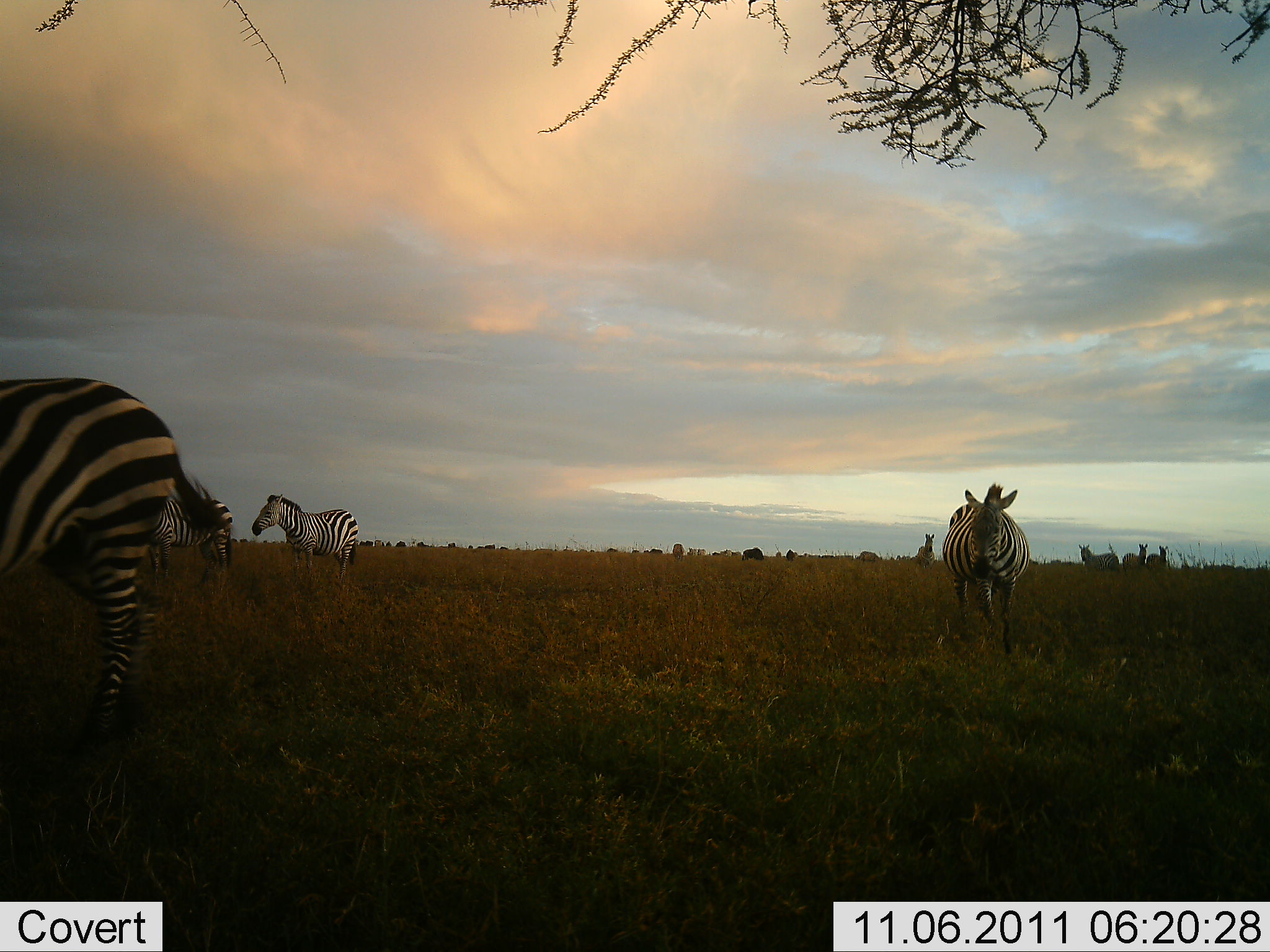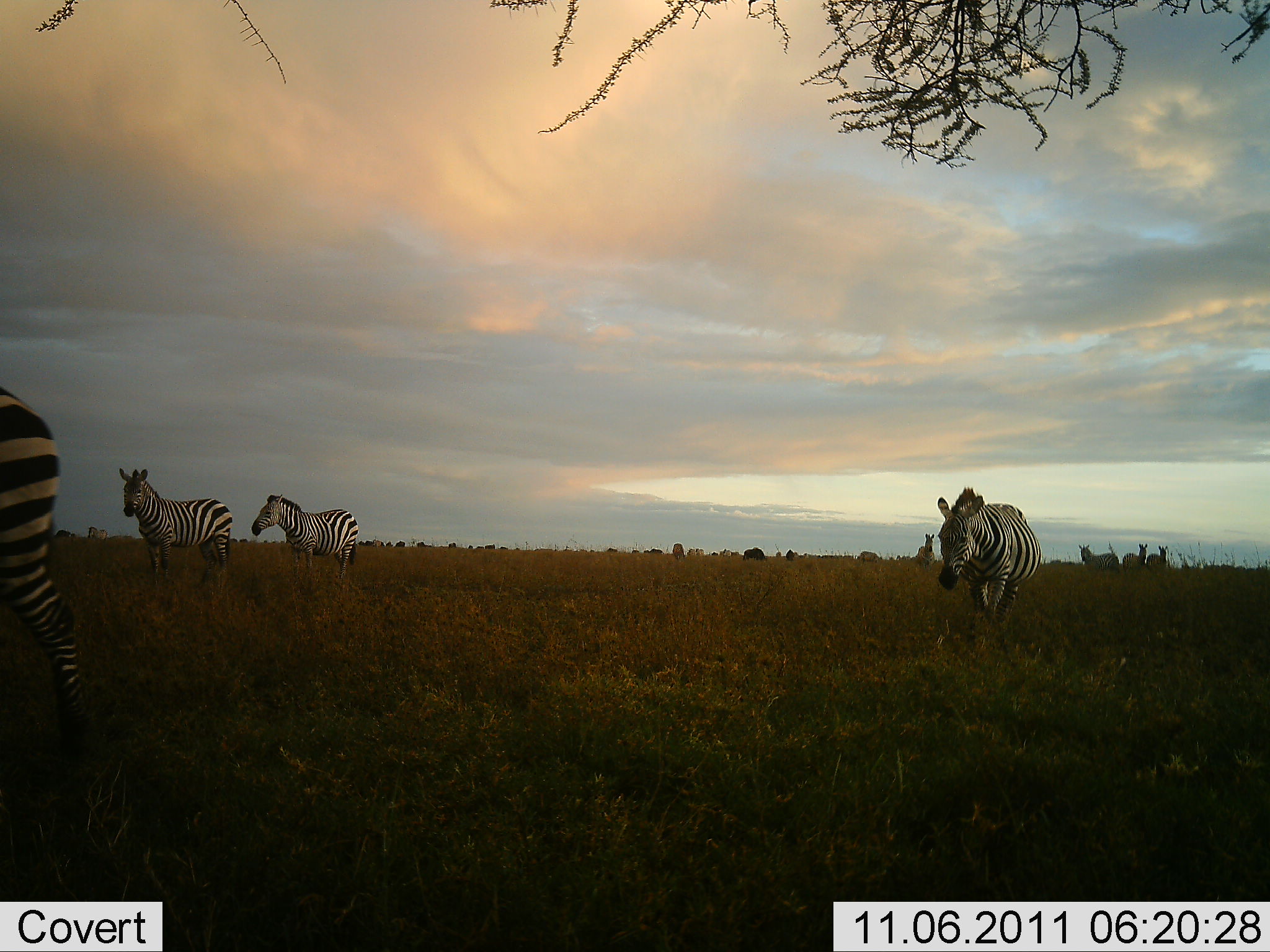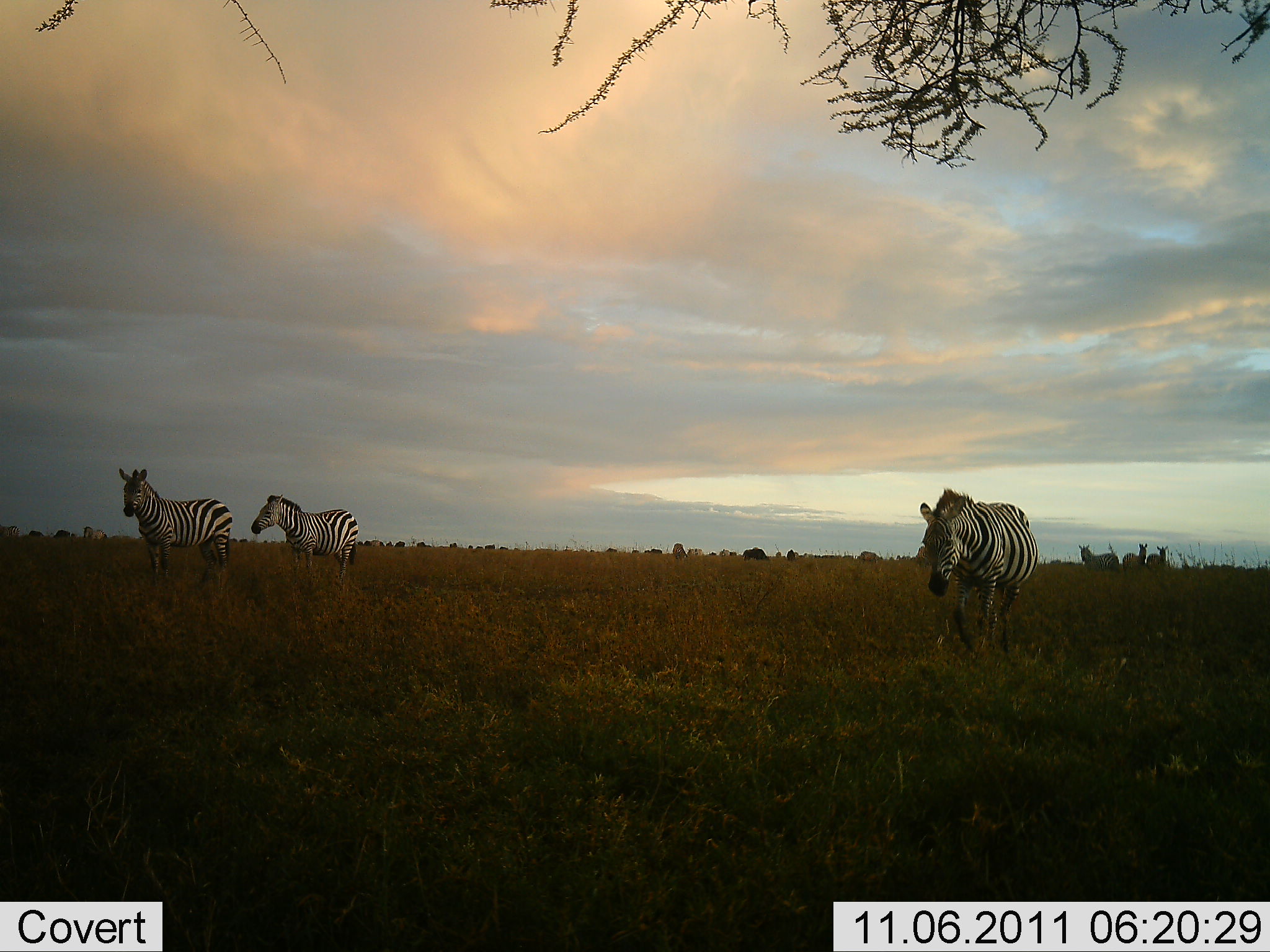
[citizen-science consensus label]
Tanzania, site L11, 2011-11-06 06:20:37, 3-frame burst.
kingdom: Animalia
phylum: Chordata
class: Mammalia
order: Perissodactyla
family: Equidae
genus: Equus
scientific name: Equus quagga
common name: plains zebra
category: zebra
Zebra (plains zebra) (Equus quagga), count 6. Behavior (volunteer vote fractions): standing 80%, resting 0%, moving 73%, interacting 7%. Young present (vote fraction): 0%. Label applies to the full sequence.